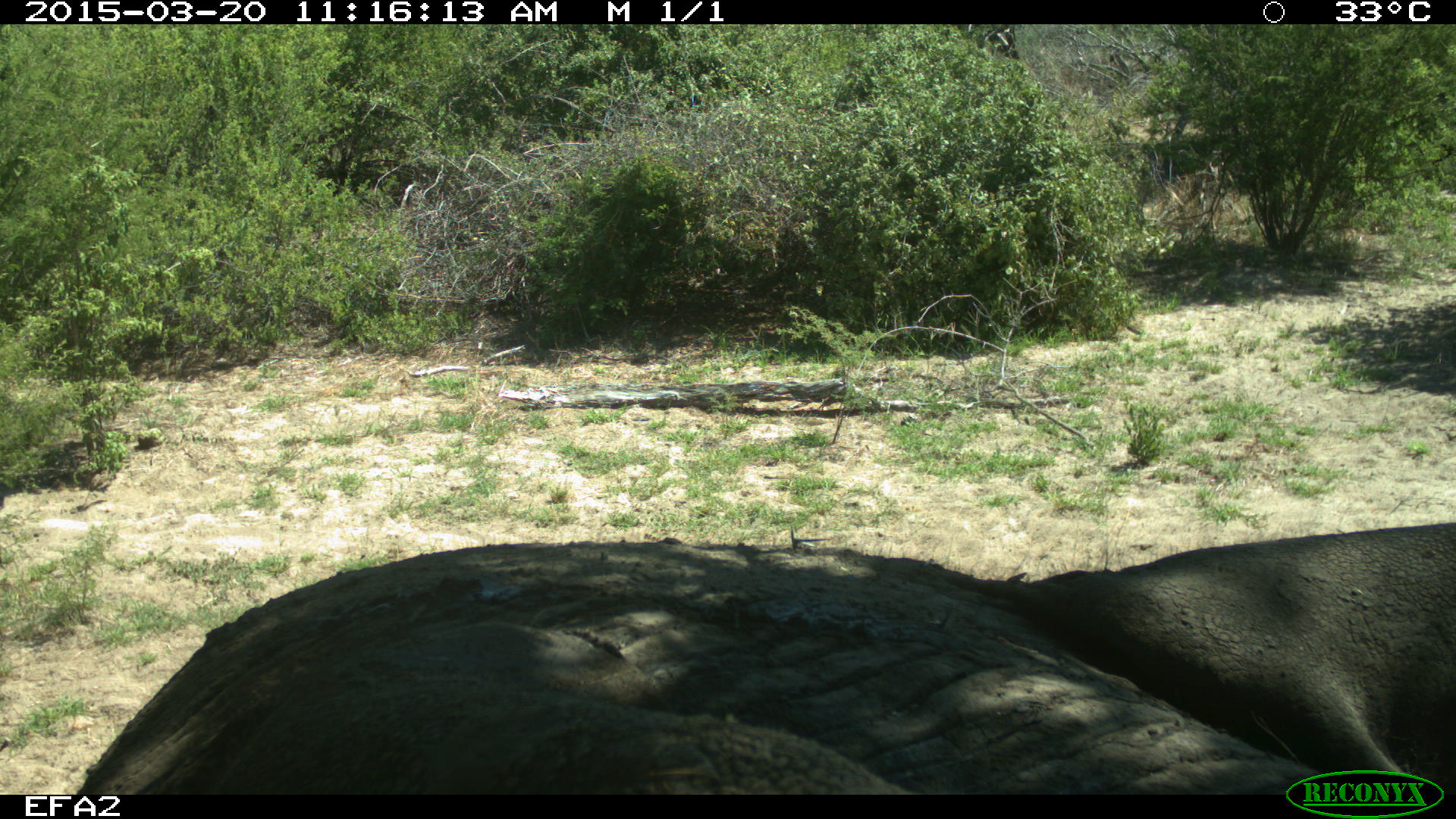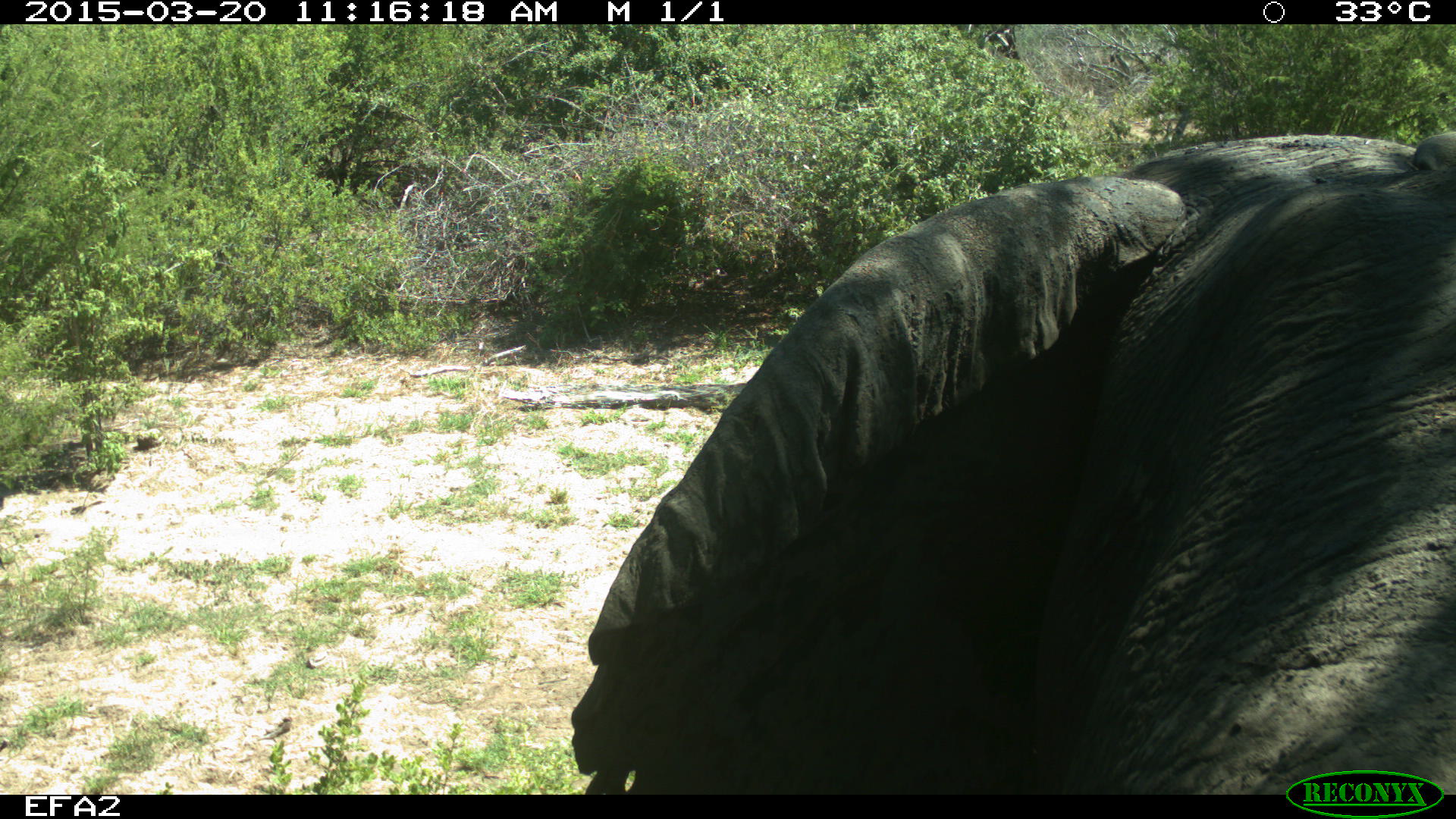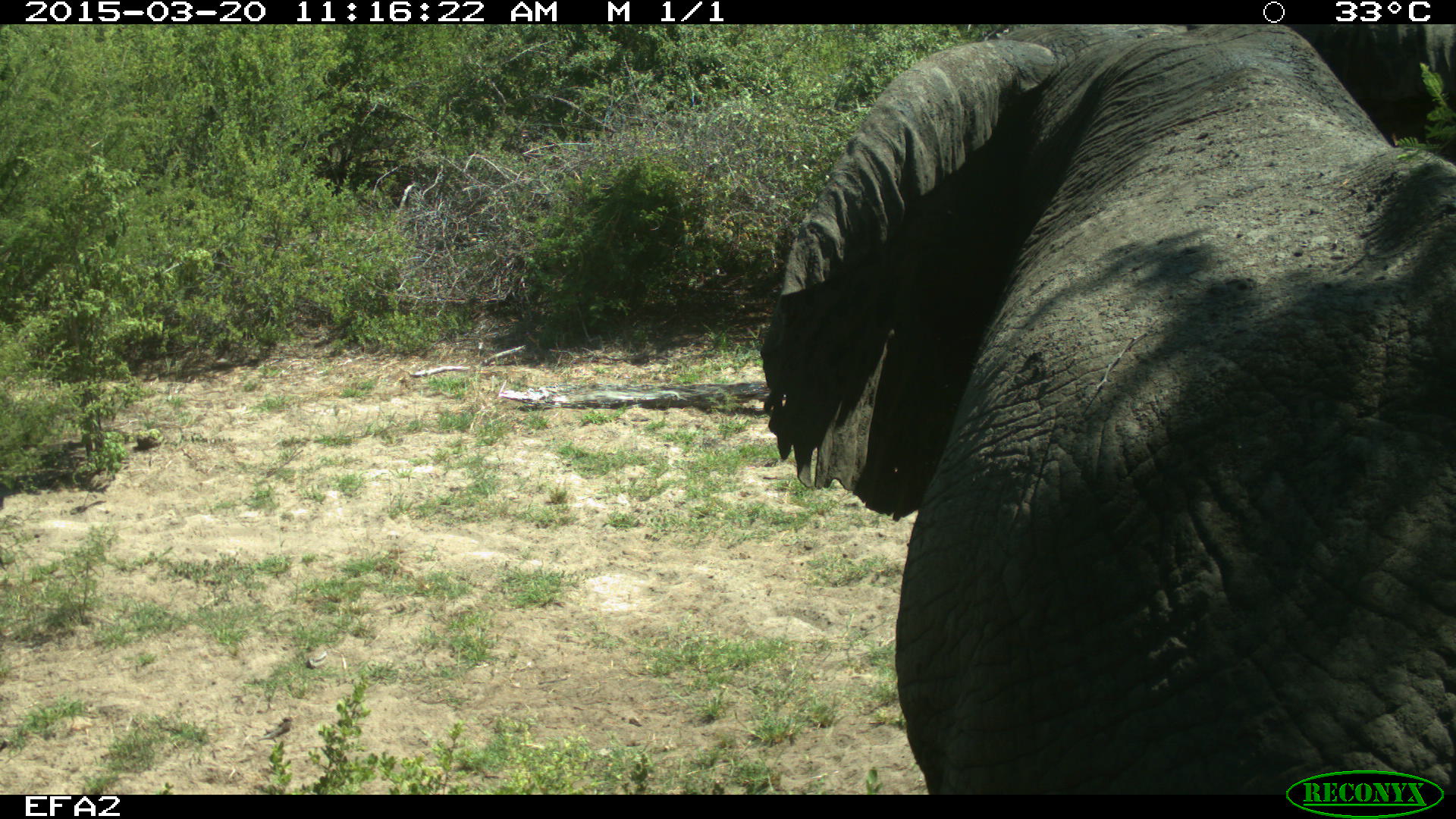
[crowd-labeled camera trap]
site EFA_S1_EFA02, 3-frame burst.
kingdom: Animalia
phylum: Chordata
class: Mammalia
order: Proboscidea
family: Elephantidae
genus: Loxodonta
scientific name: Loxodonta africana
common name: african bush elephant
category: elephant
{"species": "elephant (african bush elephant) (Loxodonta africana)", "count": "1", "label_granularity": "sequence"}